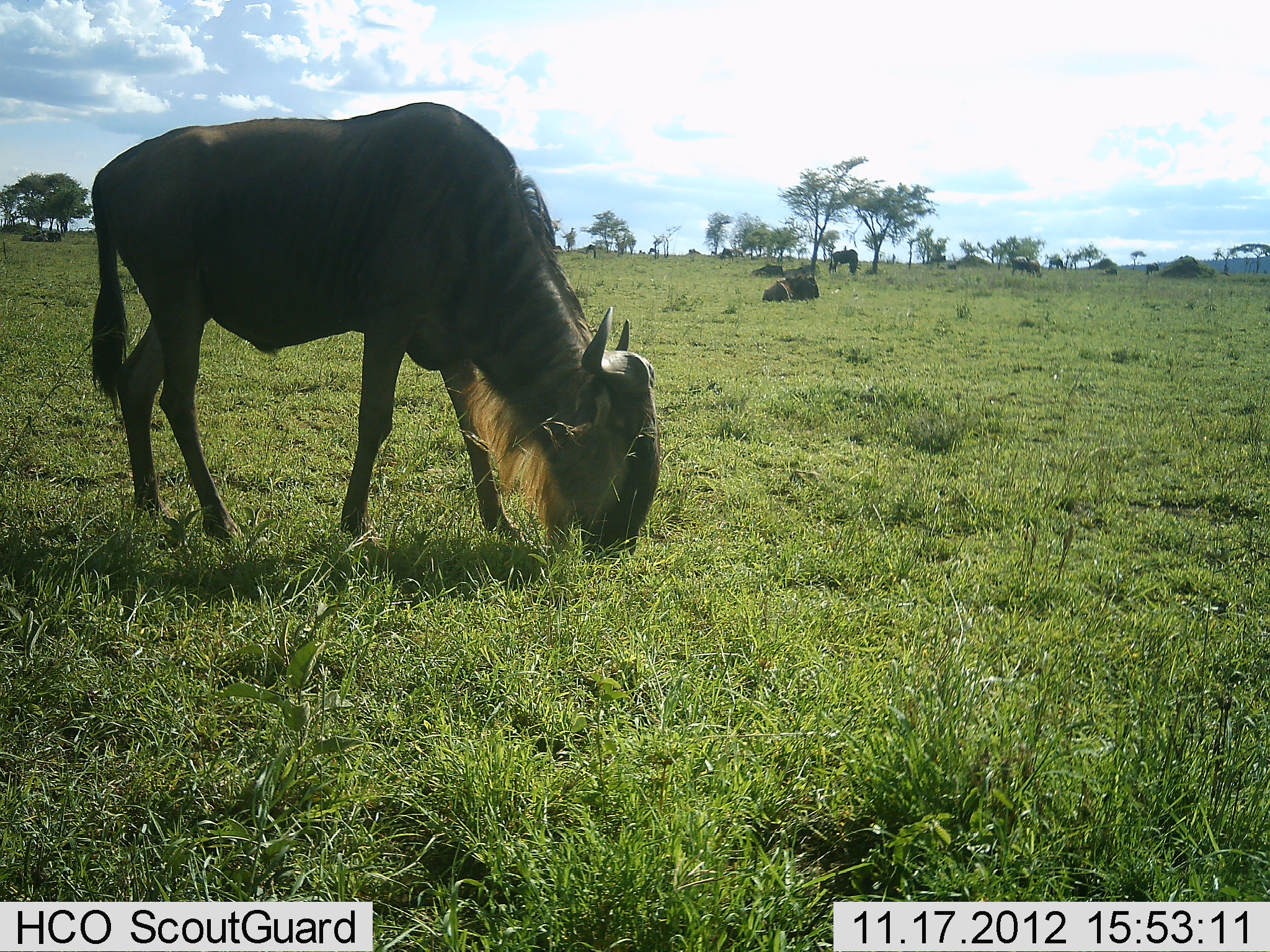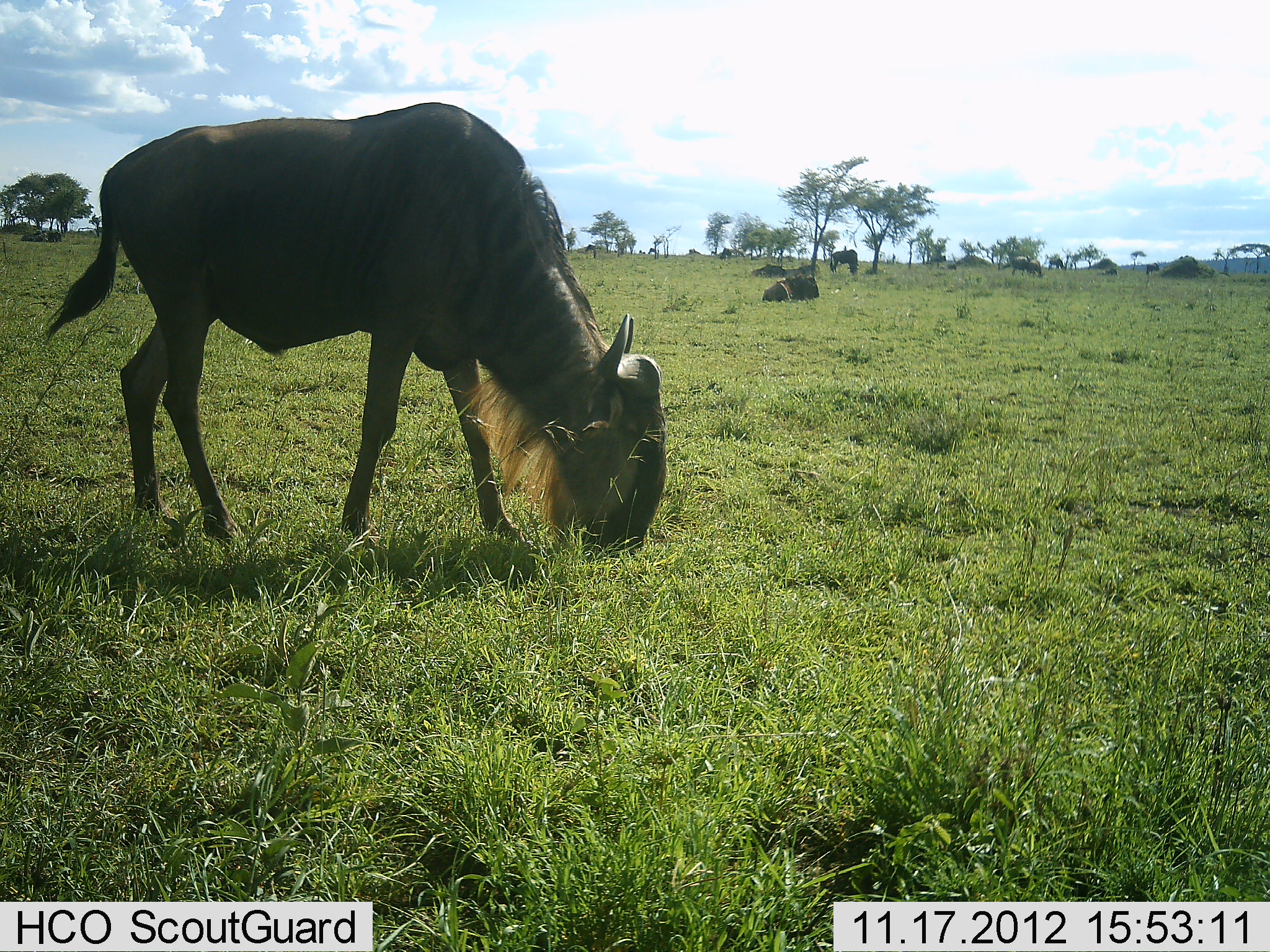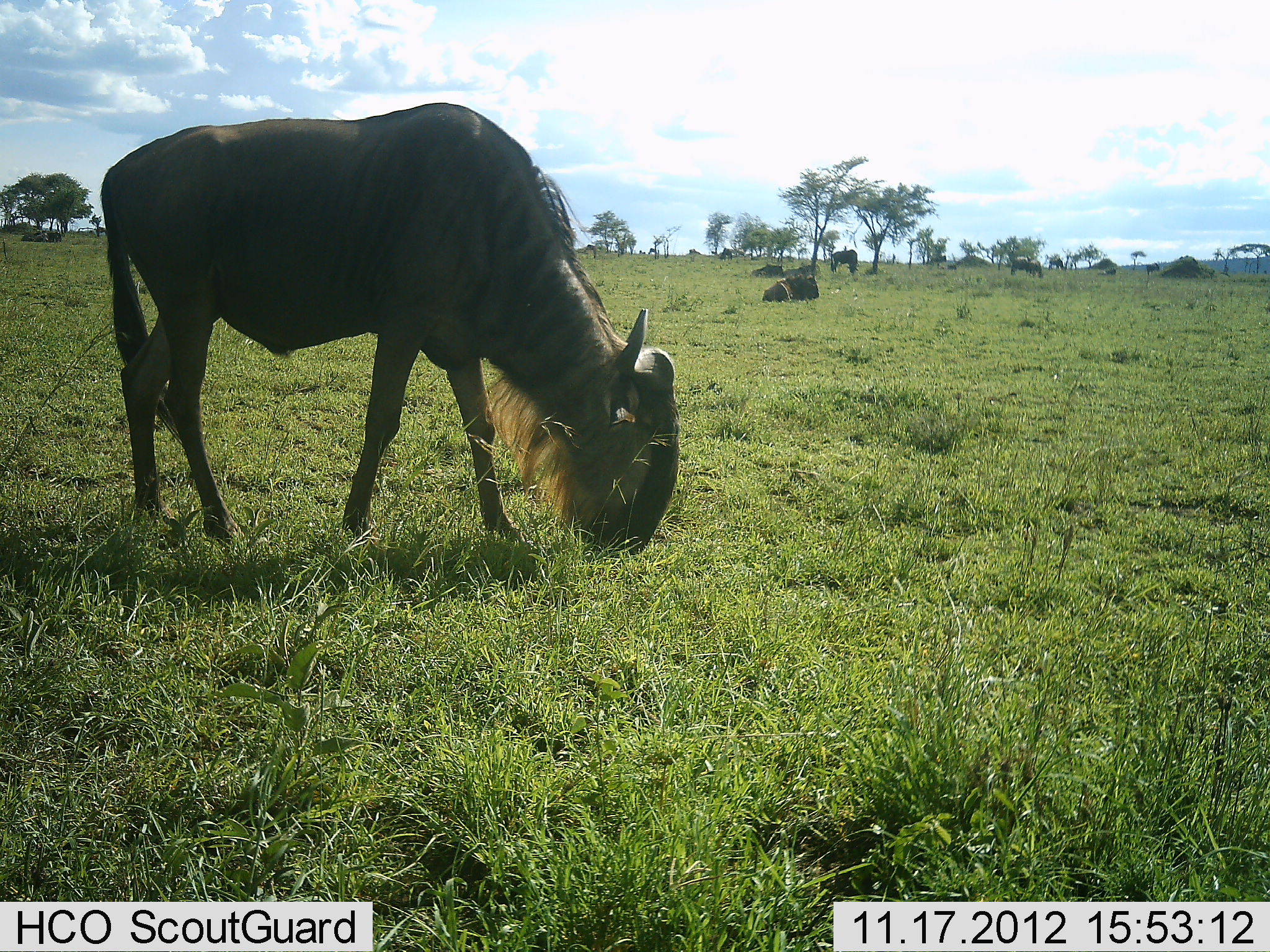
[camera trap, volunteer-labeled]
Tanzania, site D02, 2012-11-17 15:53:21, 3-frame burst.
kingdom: Animalia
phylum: Chordata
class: Mammalia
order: Artiodactyla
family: Bovidae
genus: Connochaetes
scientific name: Connochaetes taurinus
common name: blue wildebeest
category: wildebeest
Wildebeest (blue wildebeest) (Connochaetes taurinus), count 6. Behavior (volunteer vote fractions): standing 60%, resting 80%, moving 10%, interacting 0%. Young present (vote fraction): 0%. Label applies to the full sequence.